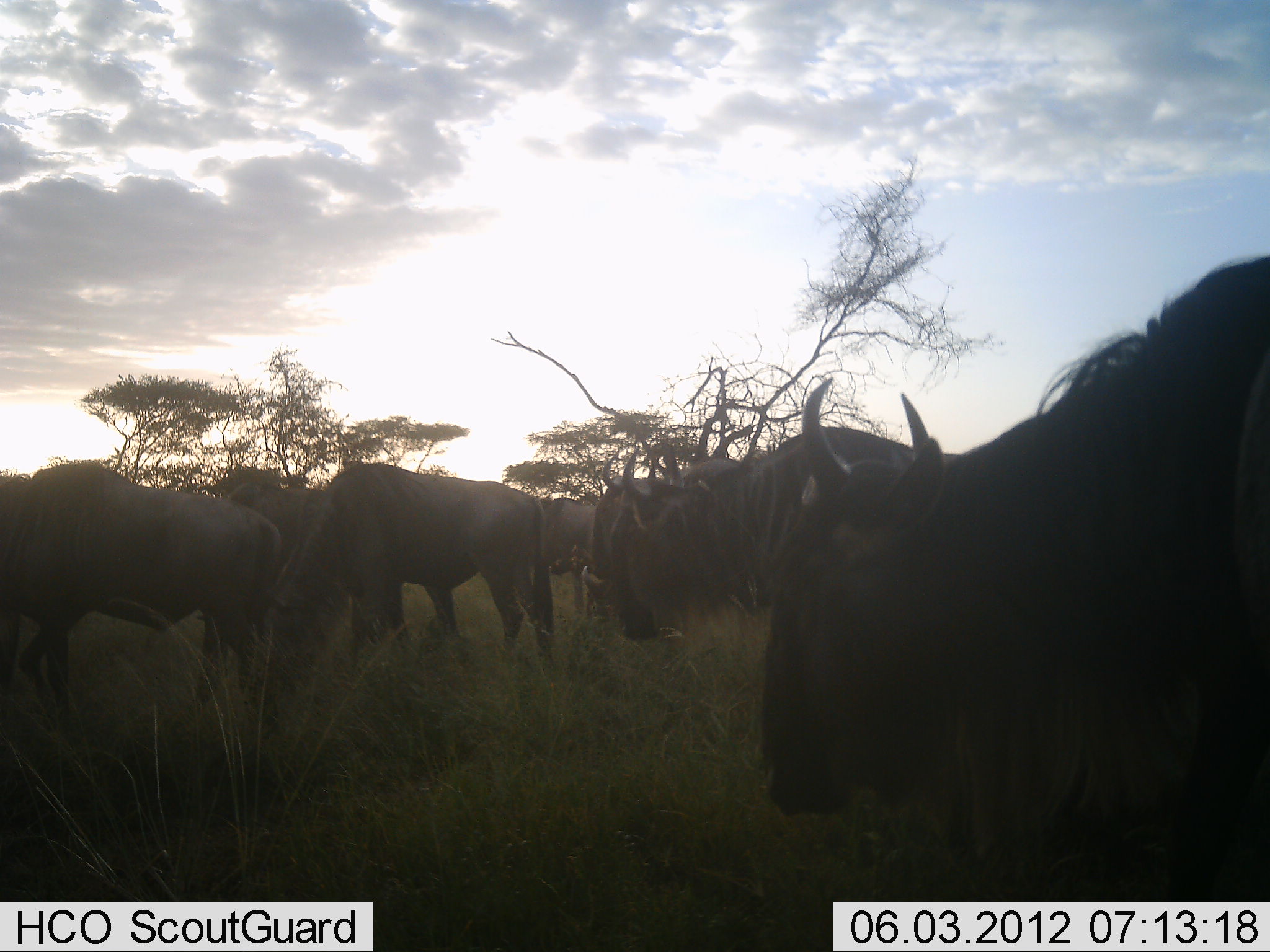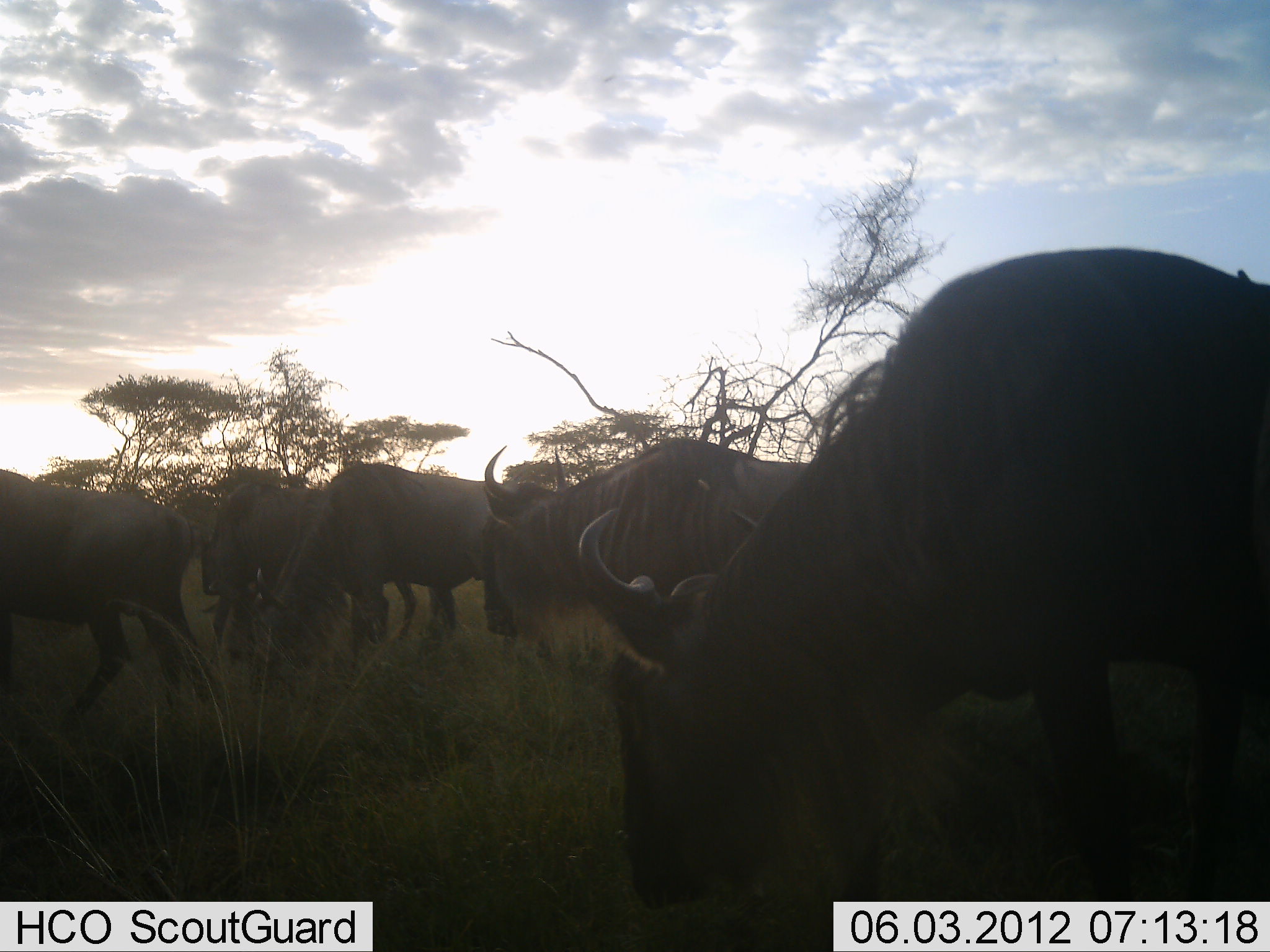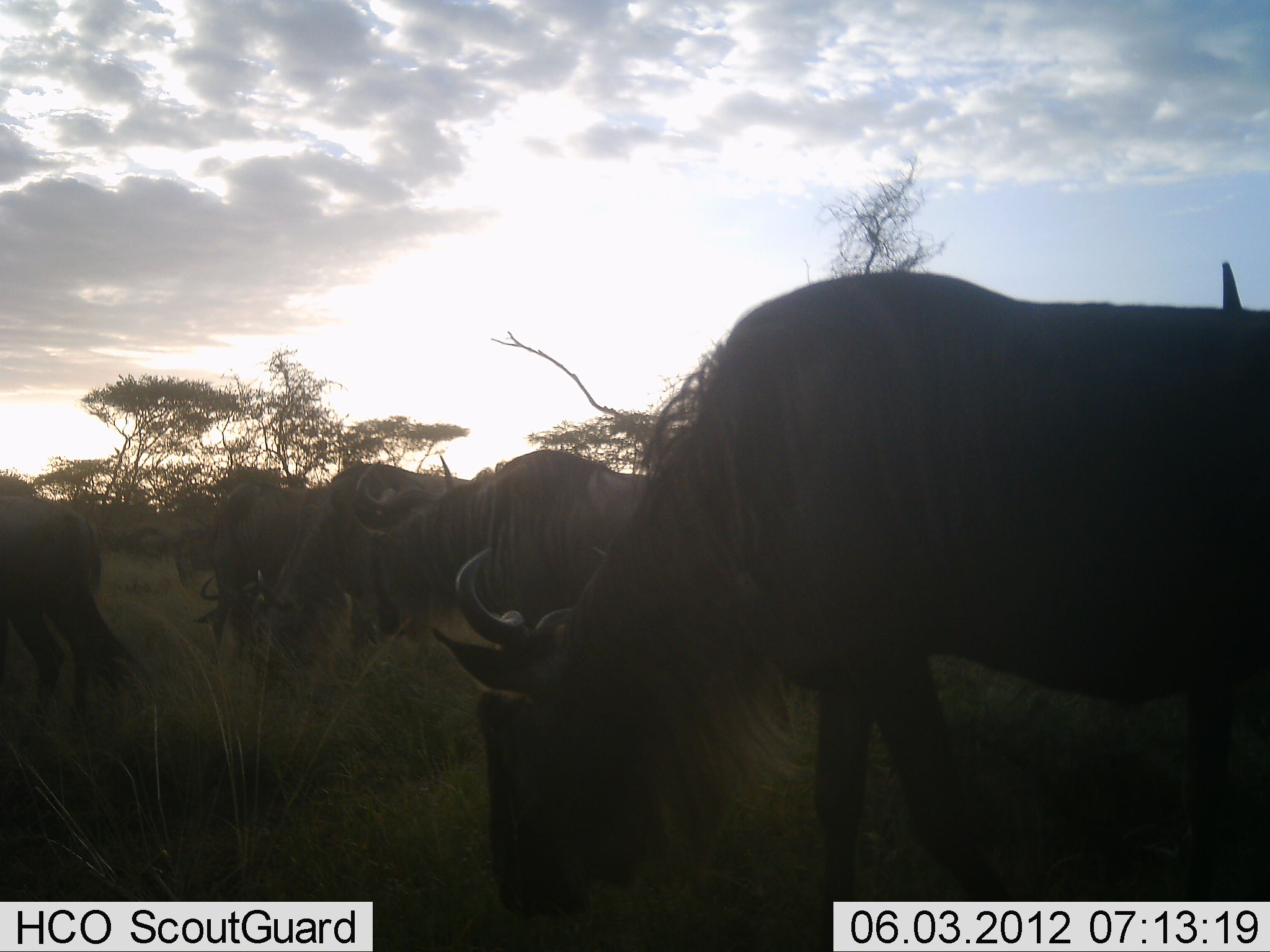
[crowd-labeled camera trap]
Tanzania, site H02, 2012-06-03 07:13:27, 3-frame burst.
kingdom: Animalia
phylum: Chordata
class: Mammalia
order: Artiodactyla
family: Bovidae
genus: Connochaetes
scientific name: Connochaetes taurinus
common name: blue wildebeest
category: wildebeest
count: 7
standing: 20%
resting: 0%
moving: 50%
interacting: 0%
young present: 0%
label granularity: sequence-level